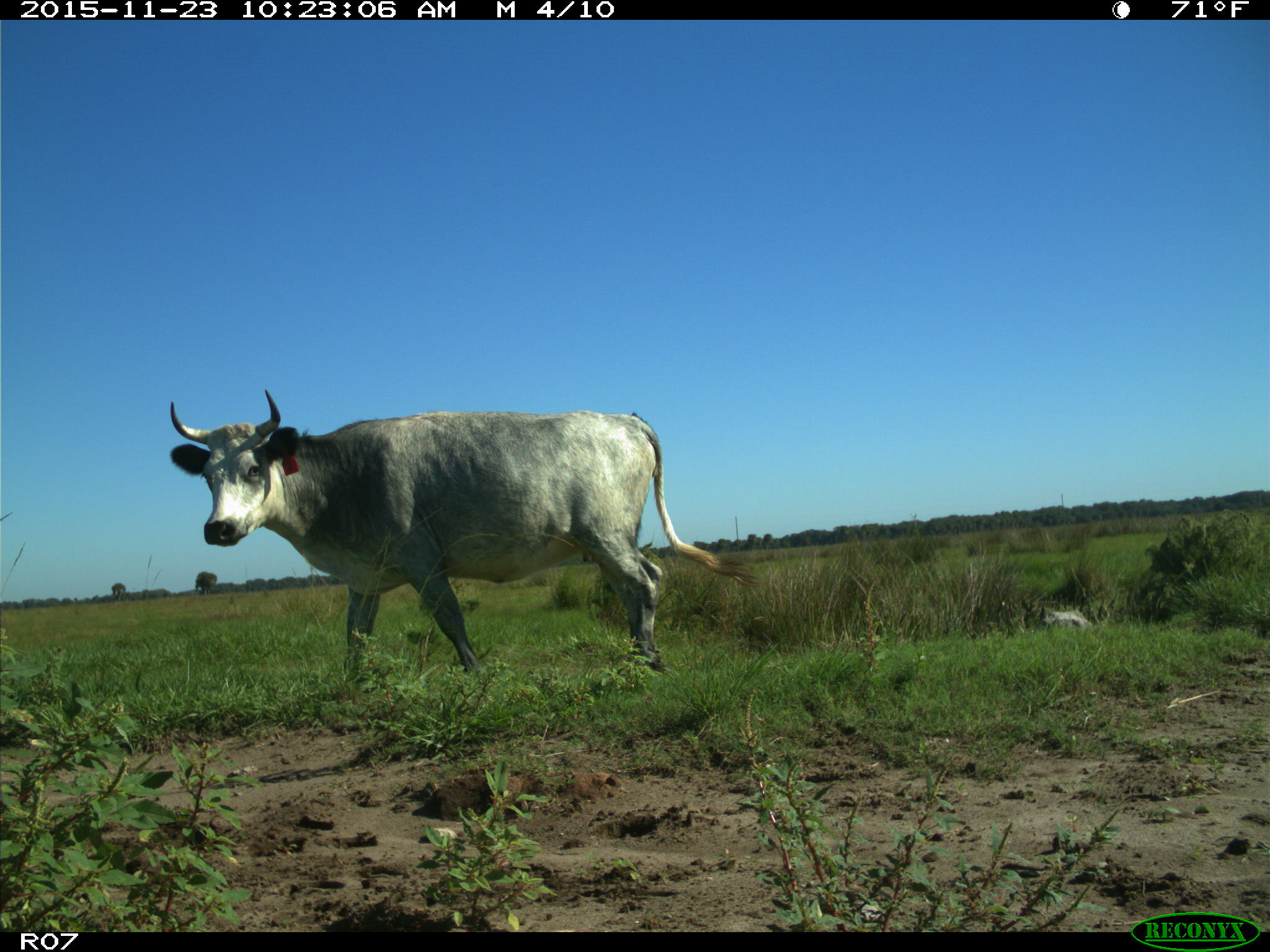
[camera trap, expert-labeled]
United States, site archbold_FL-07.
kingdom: Animalia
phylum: Chordata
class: Mammalia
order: Artiodactyla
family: Bovidae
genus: Bos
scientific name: Bos taurus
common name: domestic cow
Bos taurus (domestic cow).